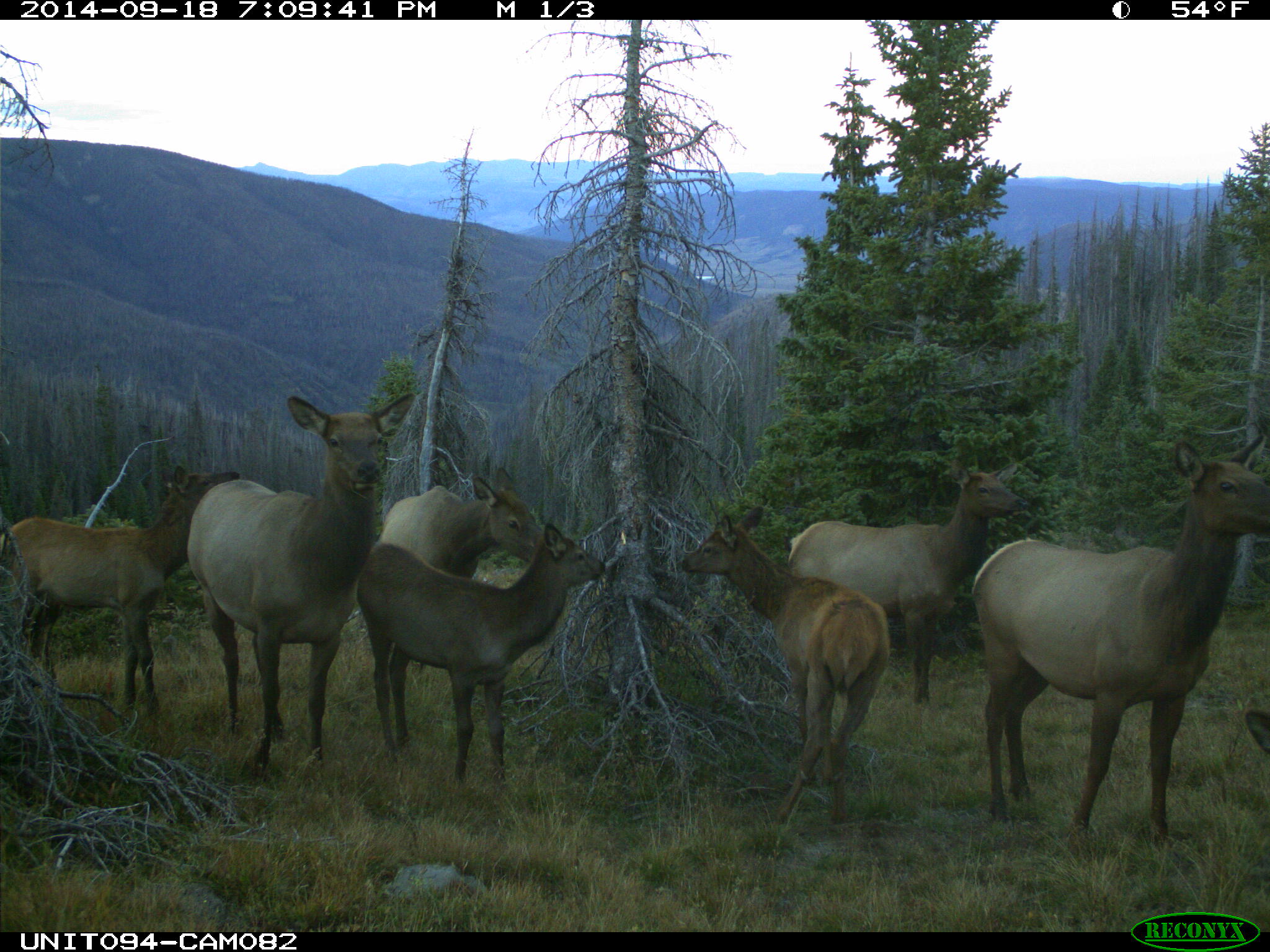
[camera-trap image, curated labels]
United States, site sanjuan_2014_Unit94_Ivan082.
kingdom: Animalia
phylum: Chordata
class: Mammalia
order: Artiodactyla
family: Cervidae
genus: Cervus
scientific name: Cervus elaphus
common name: red deer